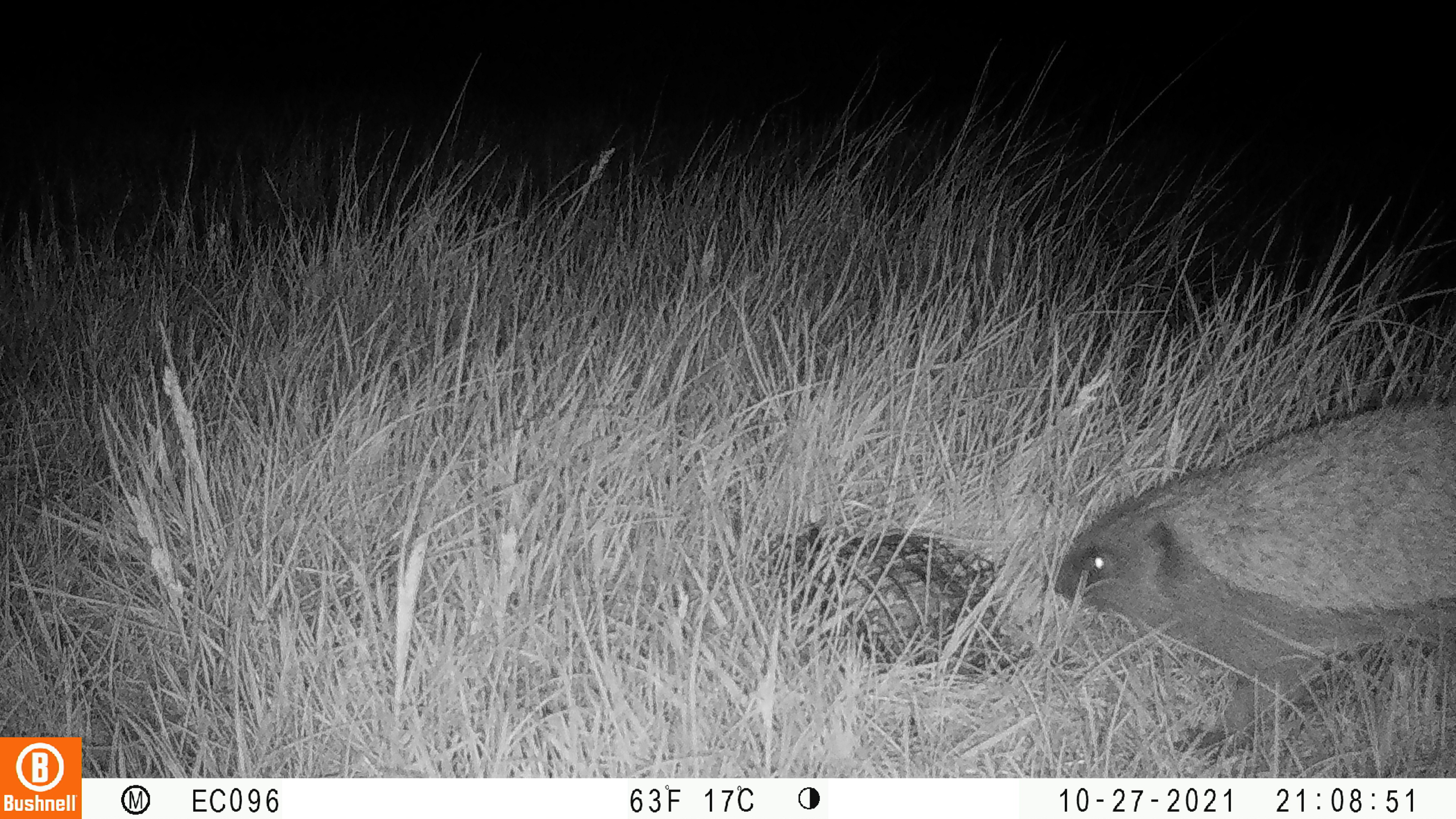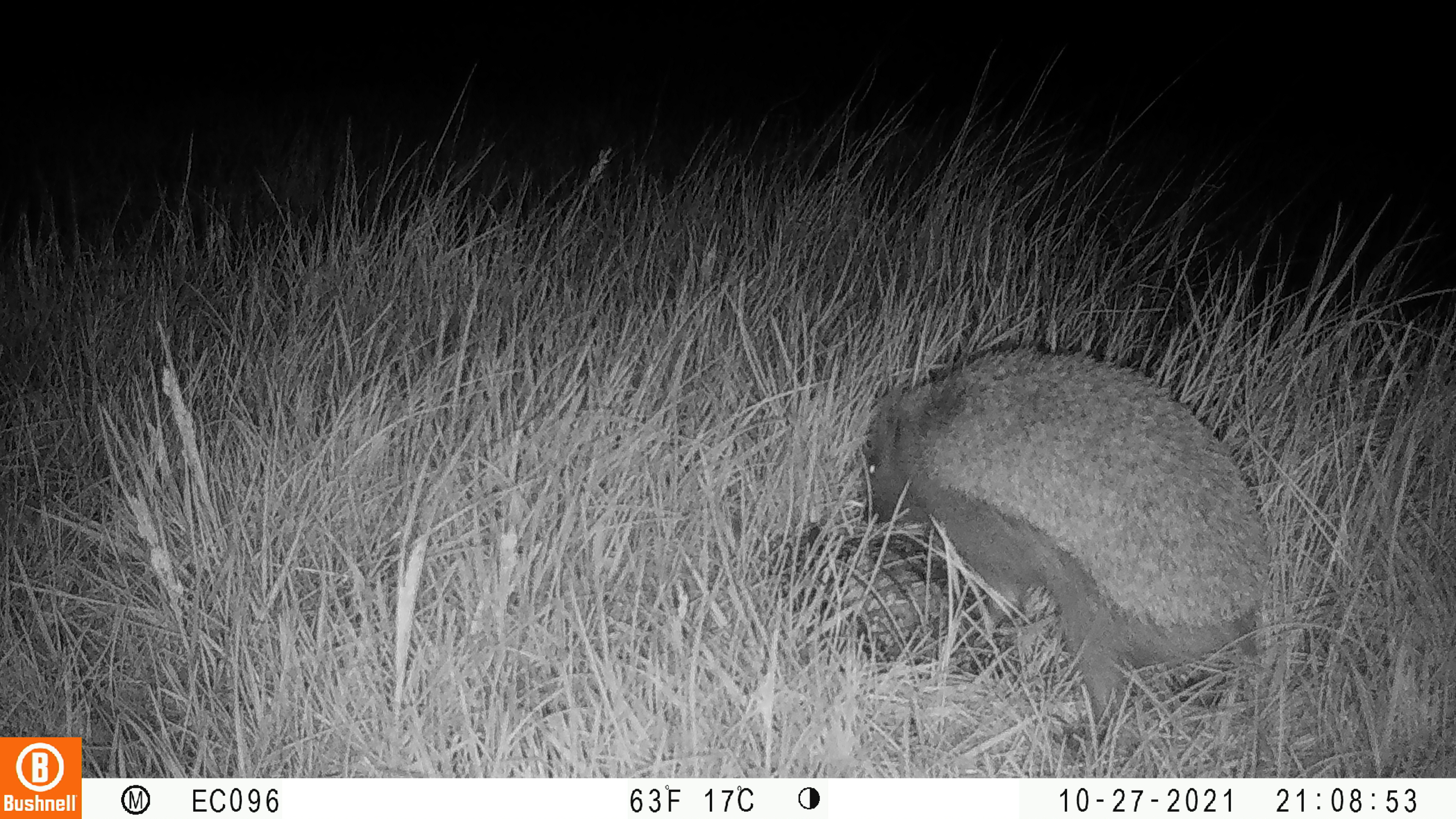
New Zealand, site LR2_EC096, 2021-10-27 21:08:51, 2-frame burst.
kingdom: Animalia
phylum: Chordata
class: Mammalia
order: Eulipotyphla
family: Erinaceidae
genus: Erinaceus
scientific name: Erinaceus europaeus europaeus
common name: european hedgehog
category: hedgehog